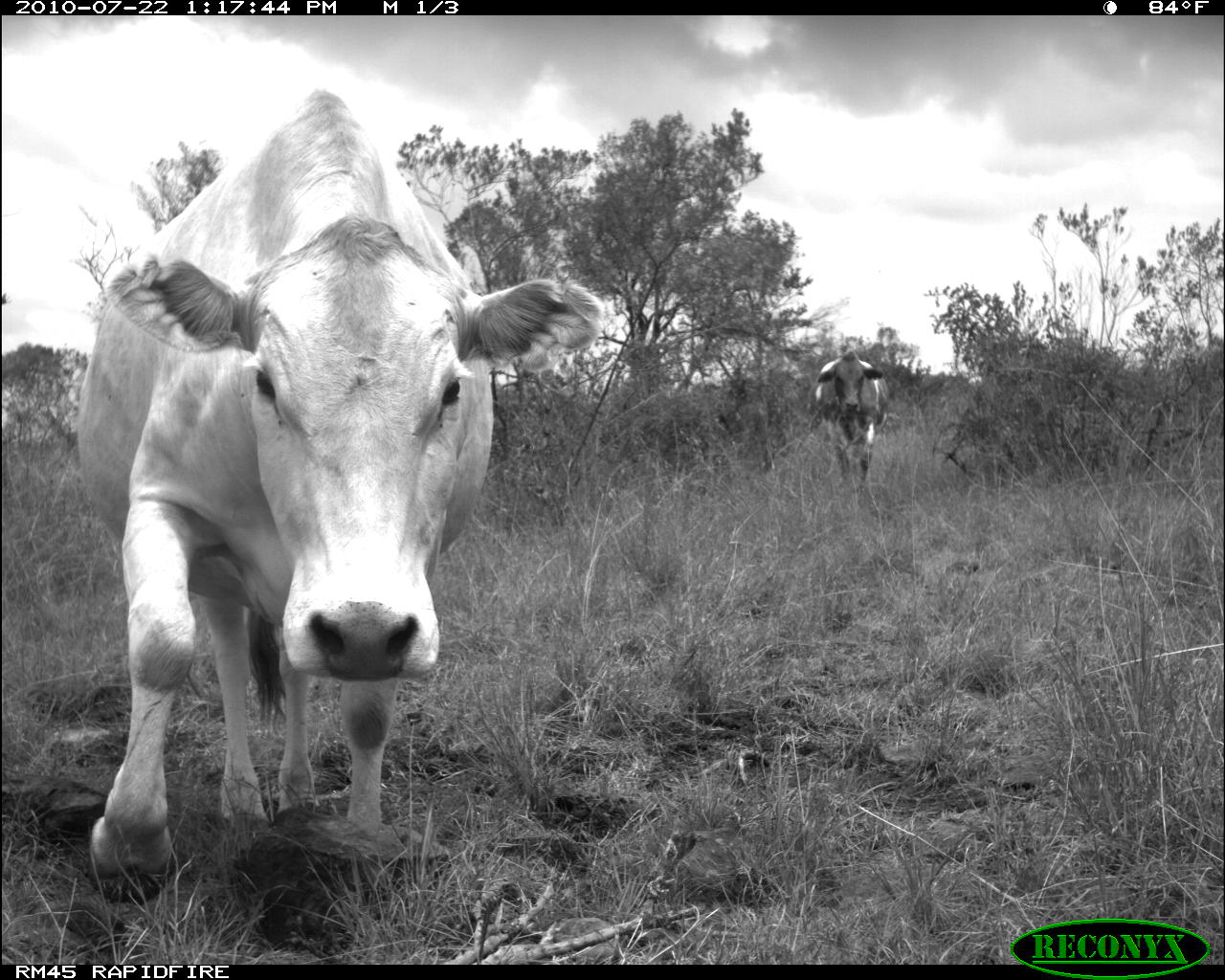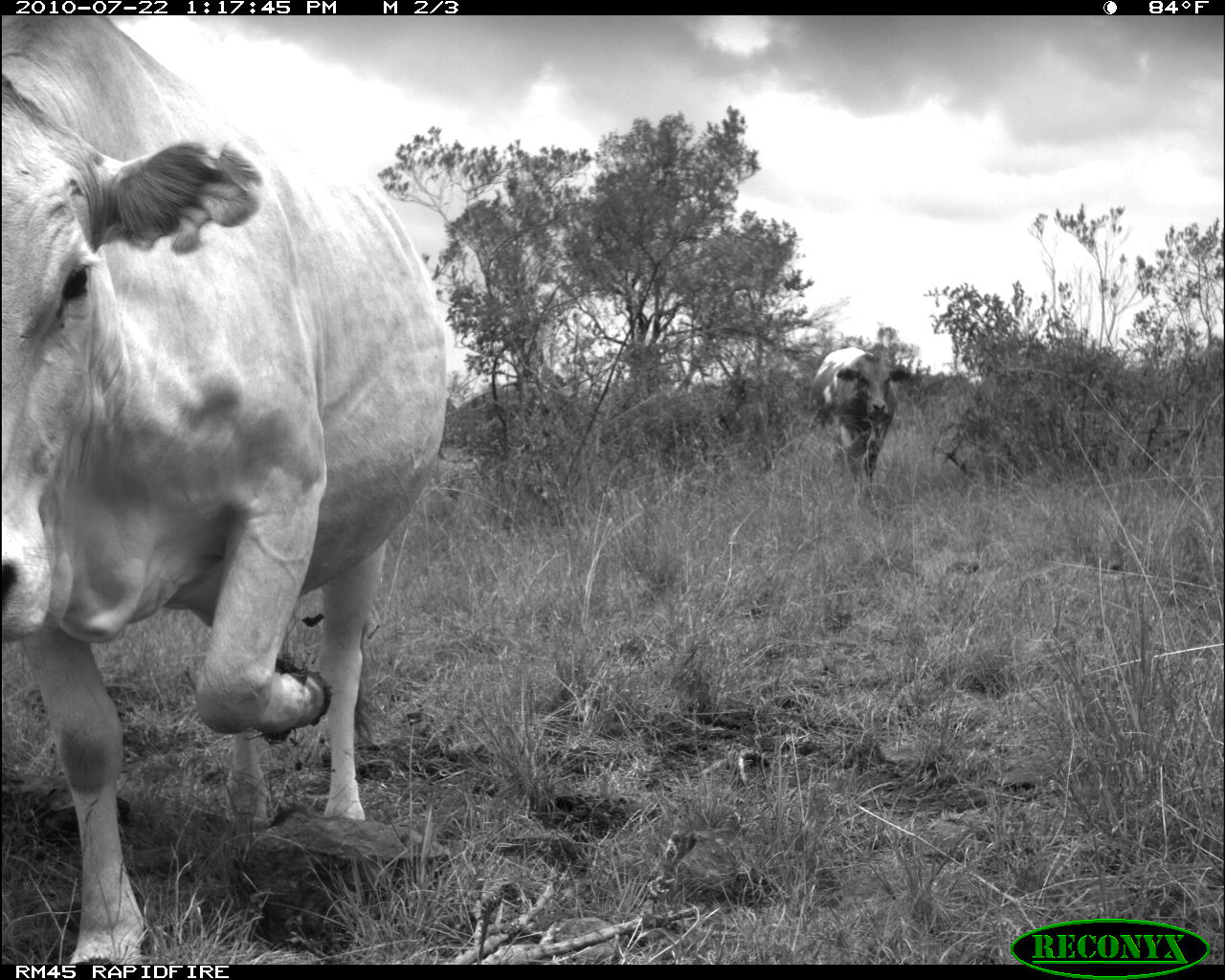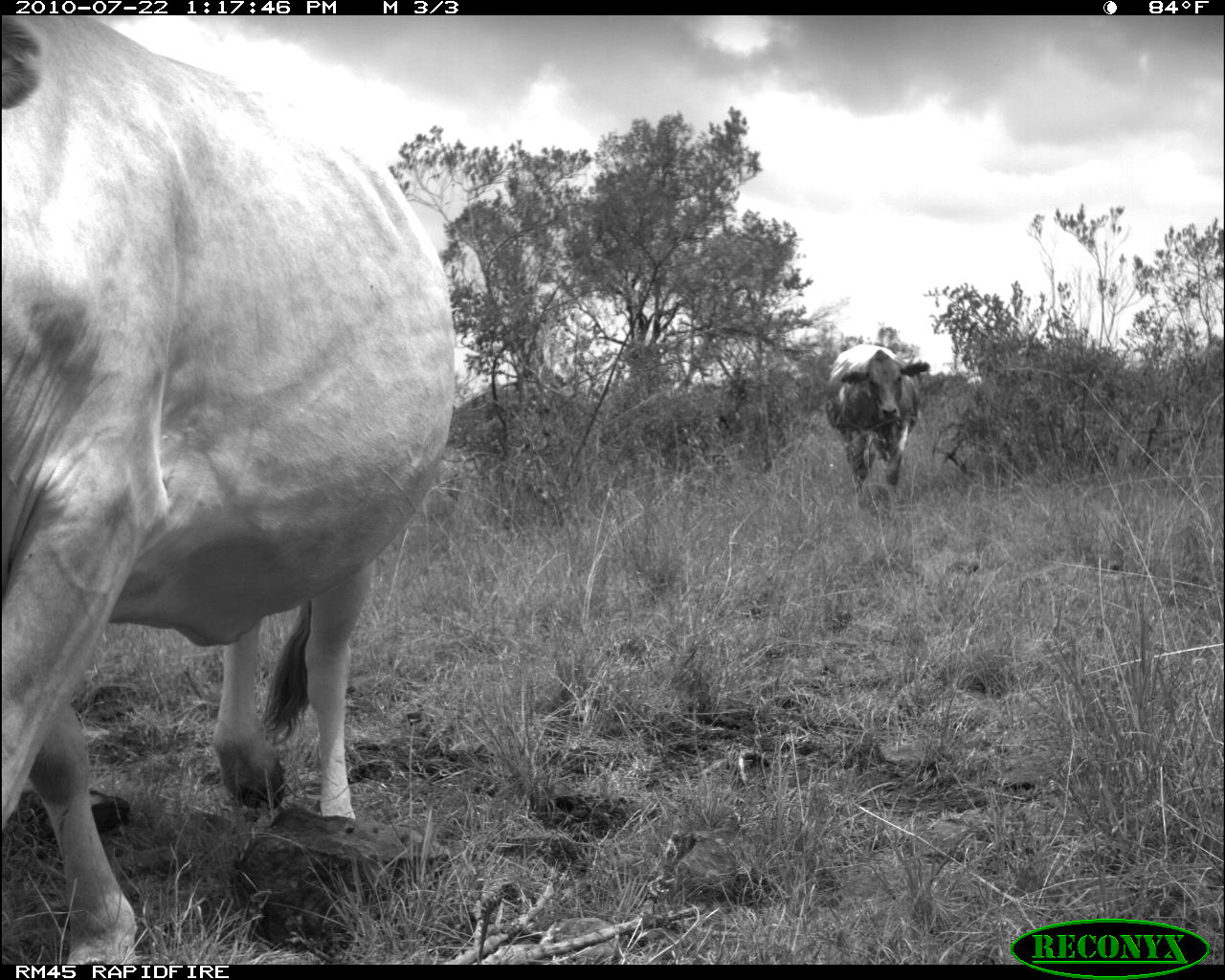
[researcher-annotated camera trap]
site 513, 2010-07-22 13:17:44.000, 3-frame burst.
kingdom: Animalia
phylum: Chordata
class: Mammalia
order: Artiodactyla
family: Bovidae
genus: Bos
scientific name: Bos taurus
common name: domestic cattle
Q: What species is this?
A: Bos taurus (domestic cattle).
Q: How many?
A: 2.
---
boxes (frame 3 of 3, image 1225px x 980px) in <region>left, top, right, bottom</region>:
bos taurus: <region>0, 15, 455, 965</region>; <region>824, 343, 930, 507</region>; <region>3, 15, 44, 109</region>